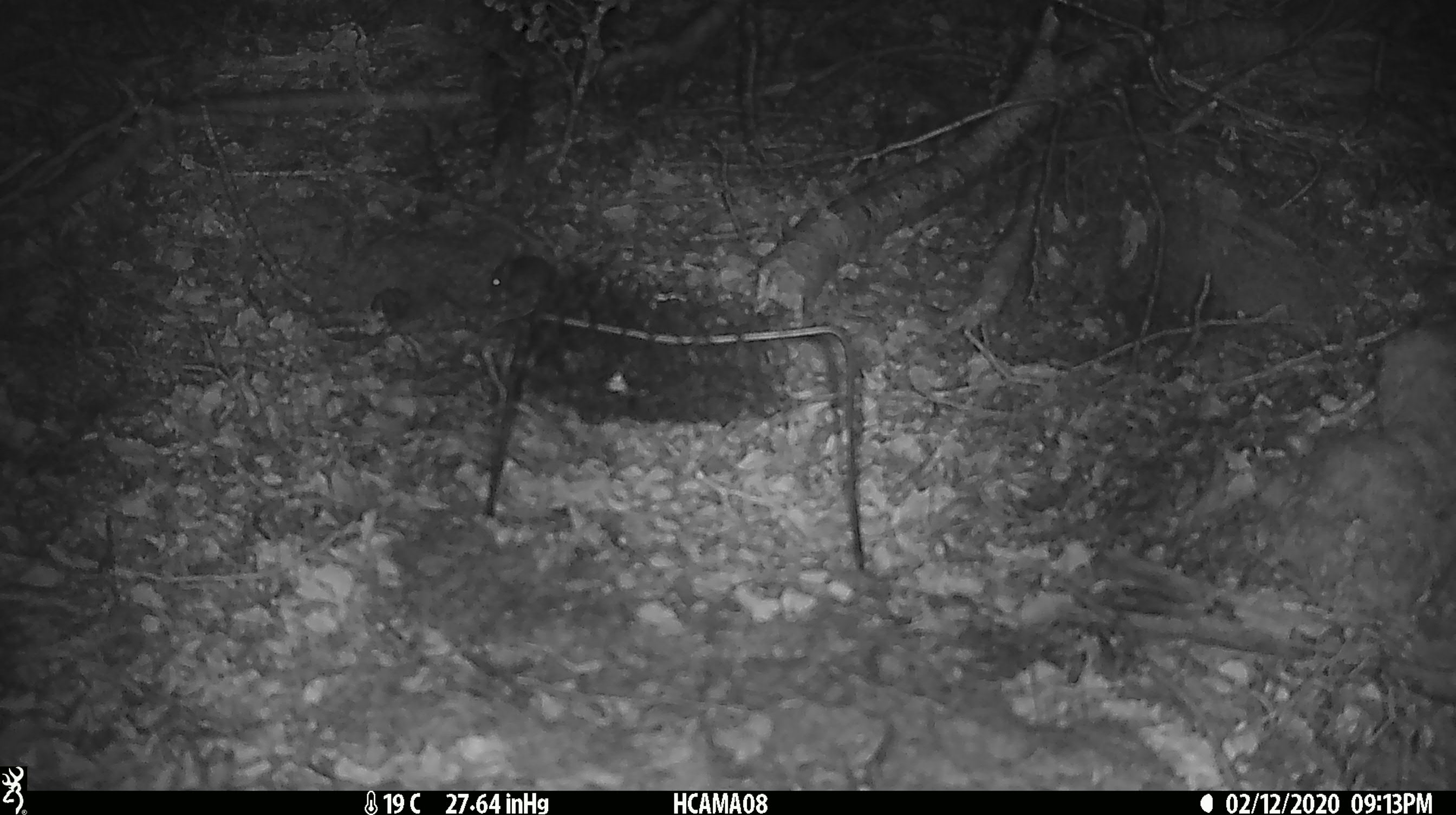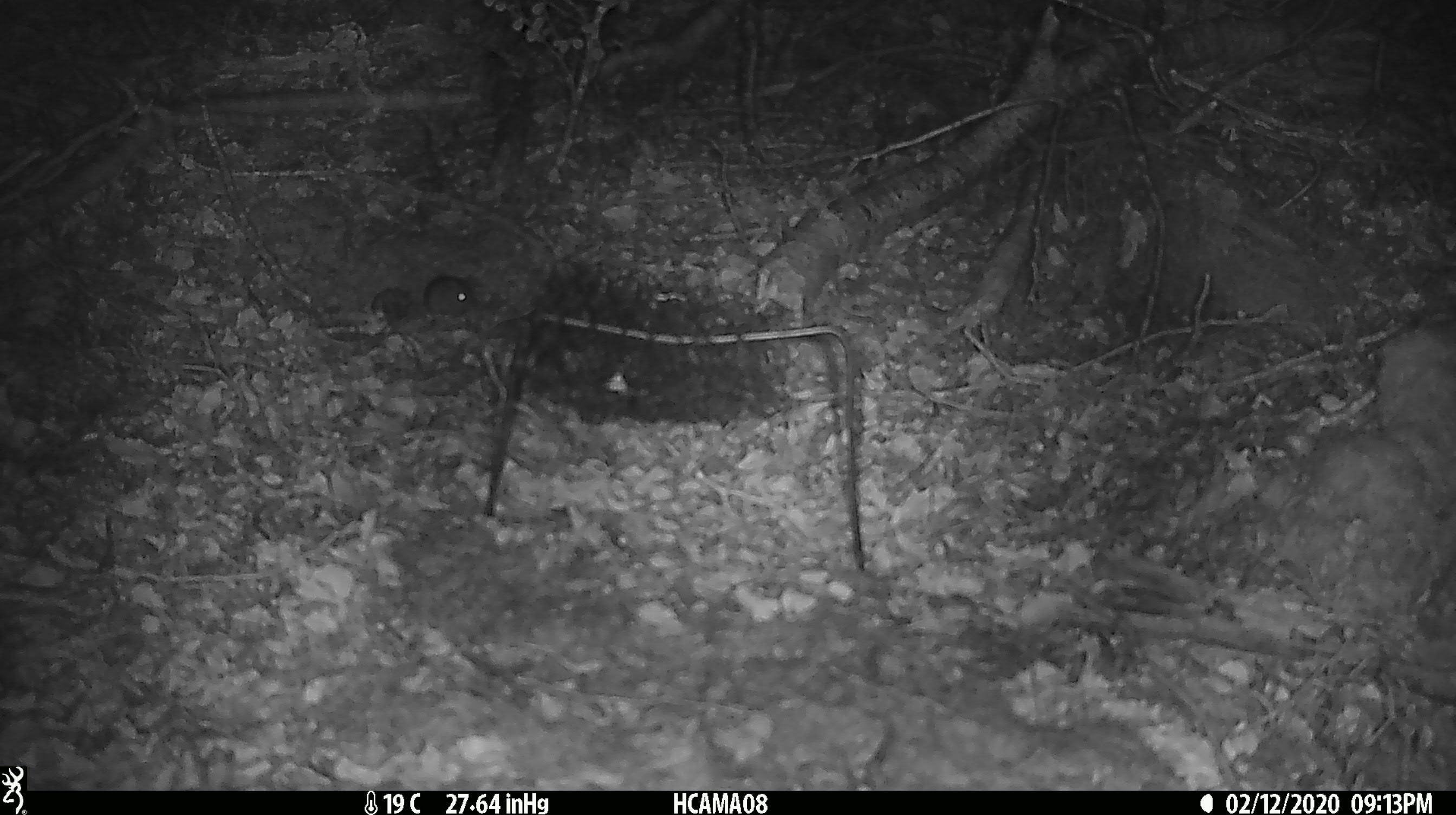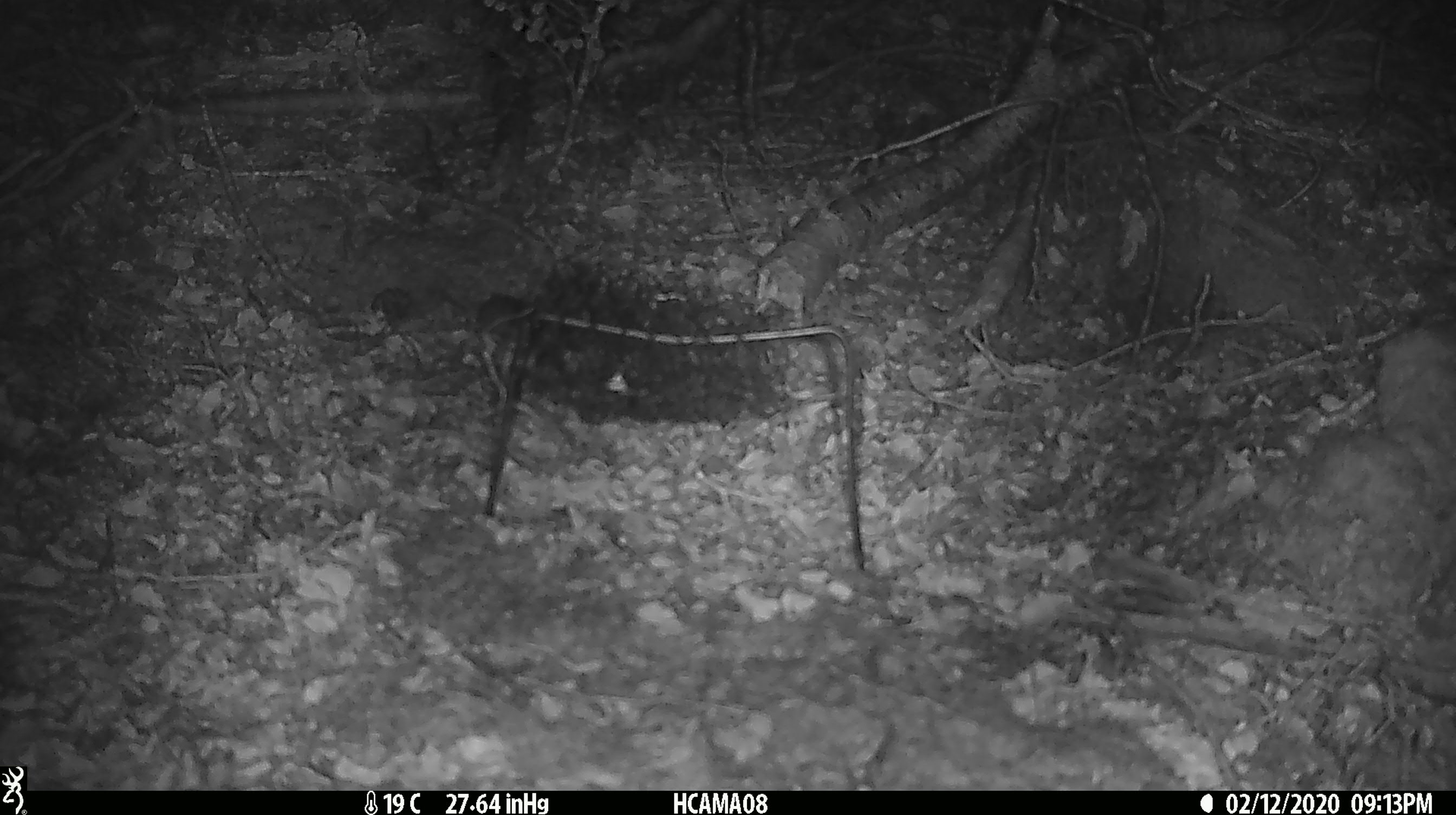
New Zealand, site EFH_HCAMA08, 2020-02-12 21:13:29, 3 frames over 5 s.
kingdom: Animalia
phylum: Chordata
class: Mammalia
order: Rodentia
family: Muridae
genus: Mus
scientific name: Mus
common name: mouse